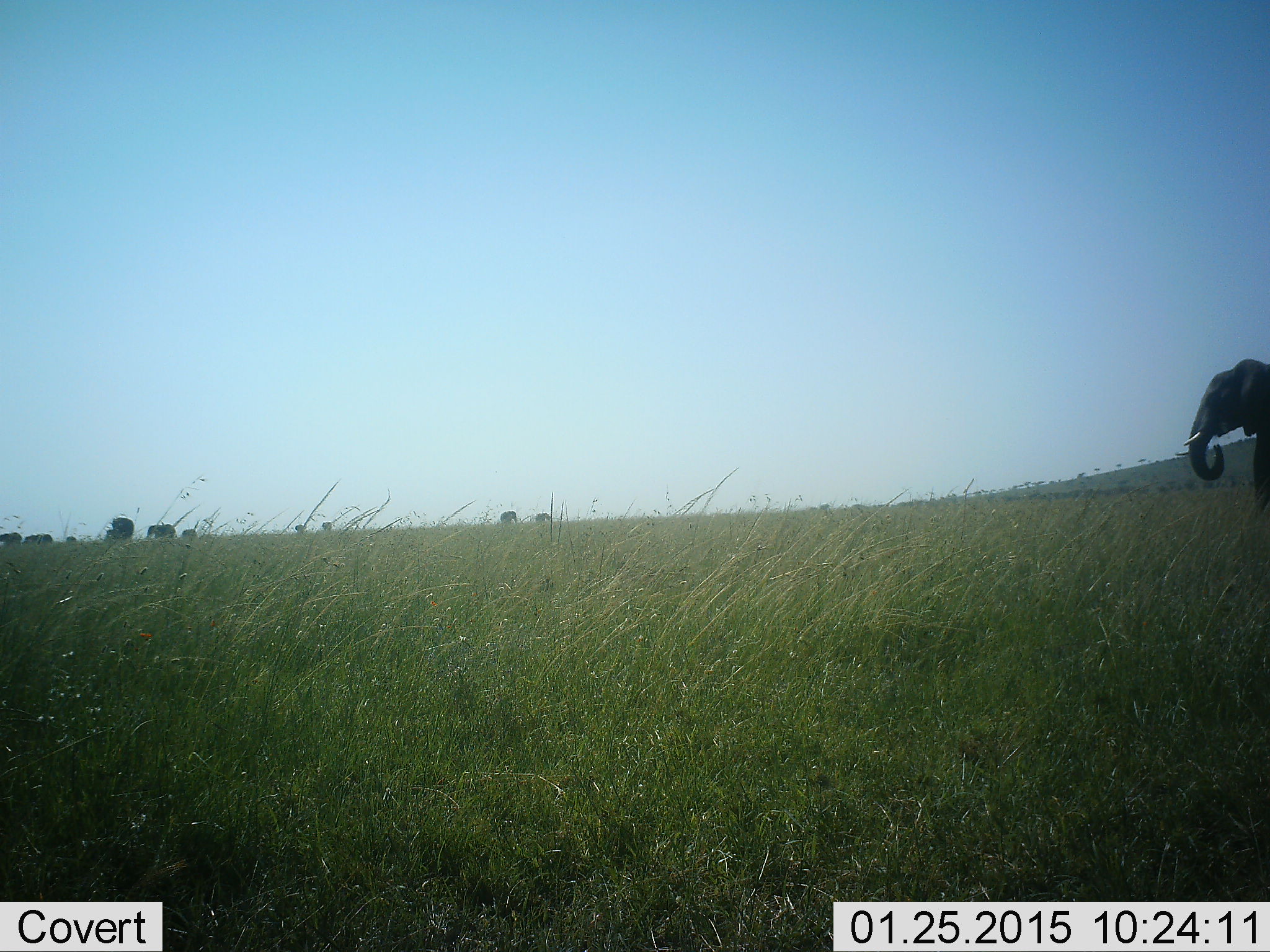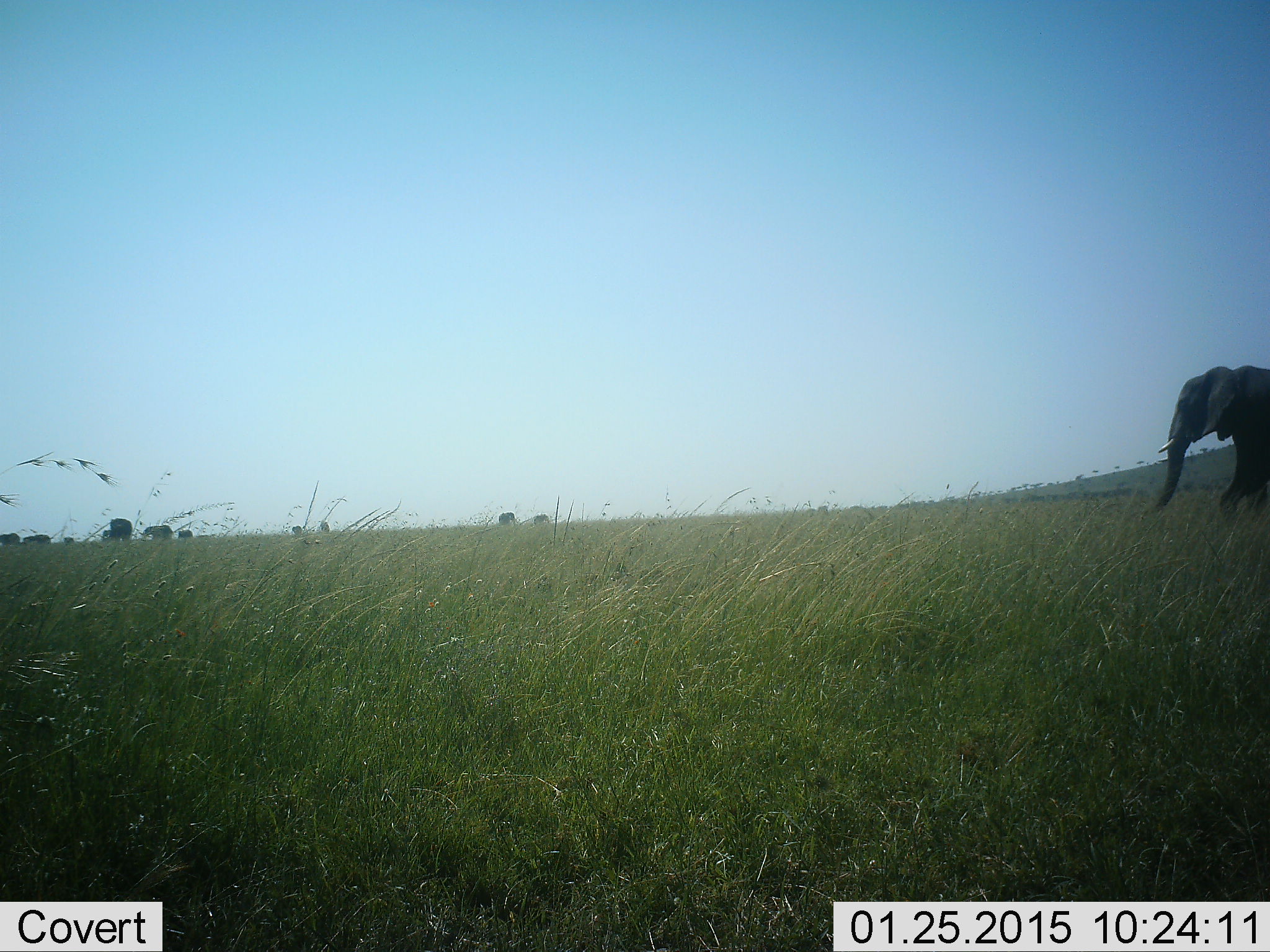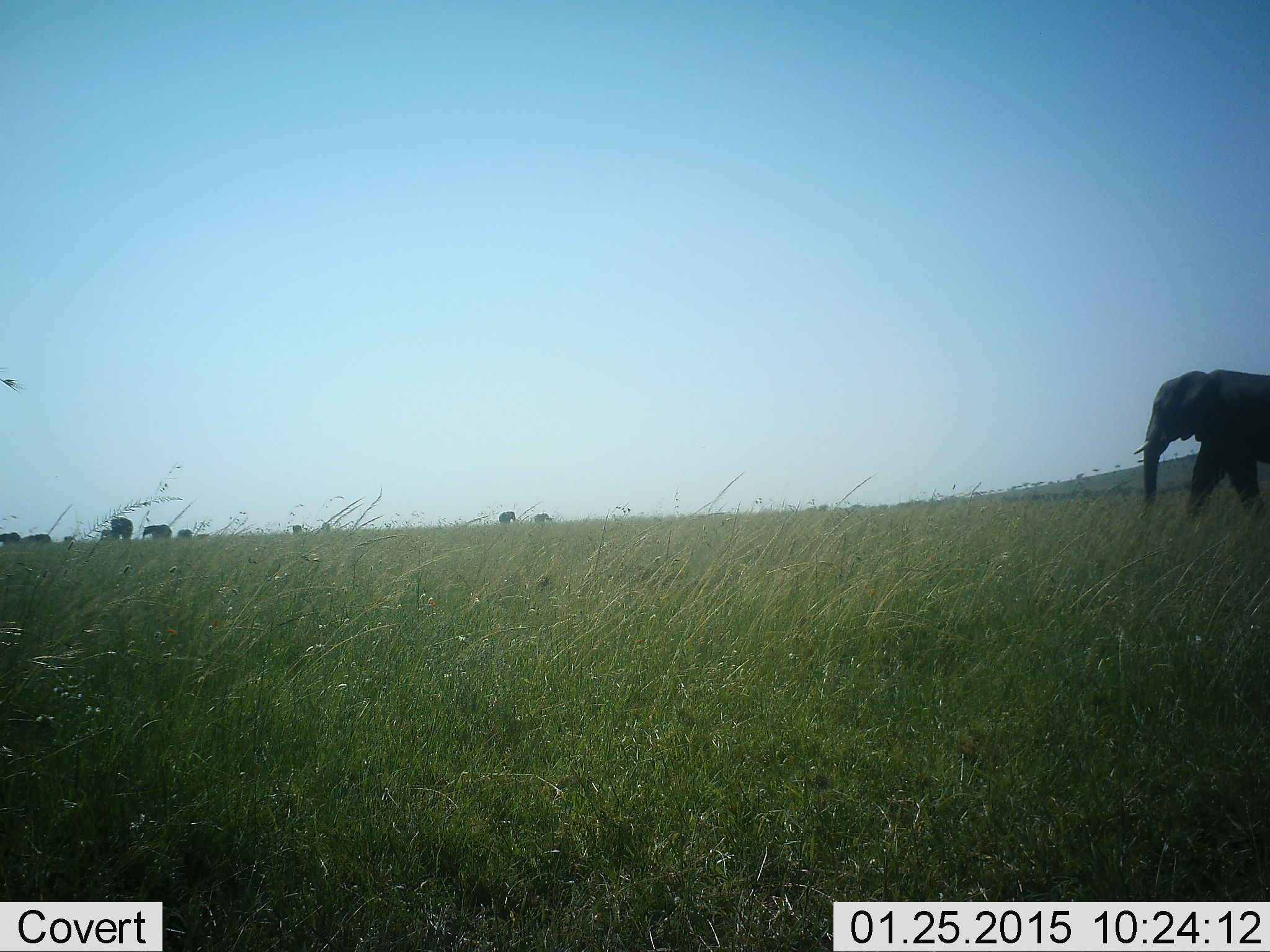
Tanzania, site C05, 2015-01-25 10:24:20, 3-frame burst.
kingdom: Animalia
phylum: Chordata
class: Mammalia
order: Proboscidea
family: Elephantidae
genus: Loxodonta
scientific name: Loxodonta africana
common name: african bush elephant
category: elephant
Elephant (african bush elephant) (Loxodonta africana), count 9. Behavior (volunteer vote fractions): standing 40%, resting 10%, moving 100%, interacting 0%. Young present (vote fraction): 0%. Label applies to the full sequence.